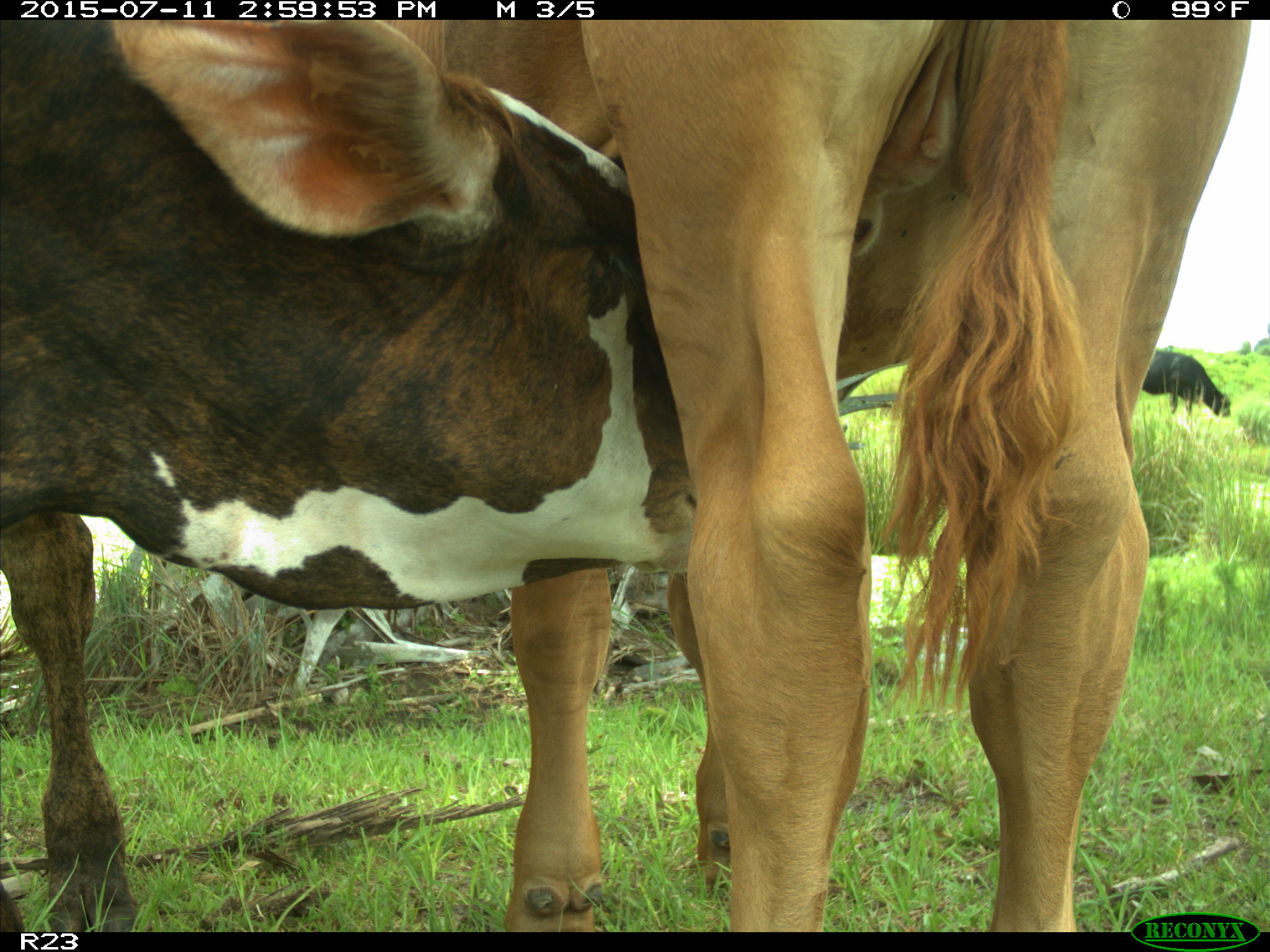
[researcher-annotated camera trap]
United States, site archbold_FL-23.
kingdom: Animalia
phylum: Chordata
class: Mammalia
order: Artiodactyla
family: Bovidae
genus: Bos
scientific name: Bos taurus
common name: domestic cow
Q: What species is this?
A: Bos taurus (domestic cow).